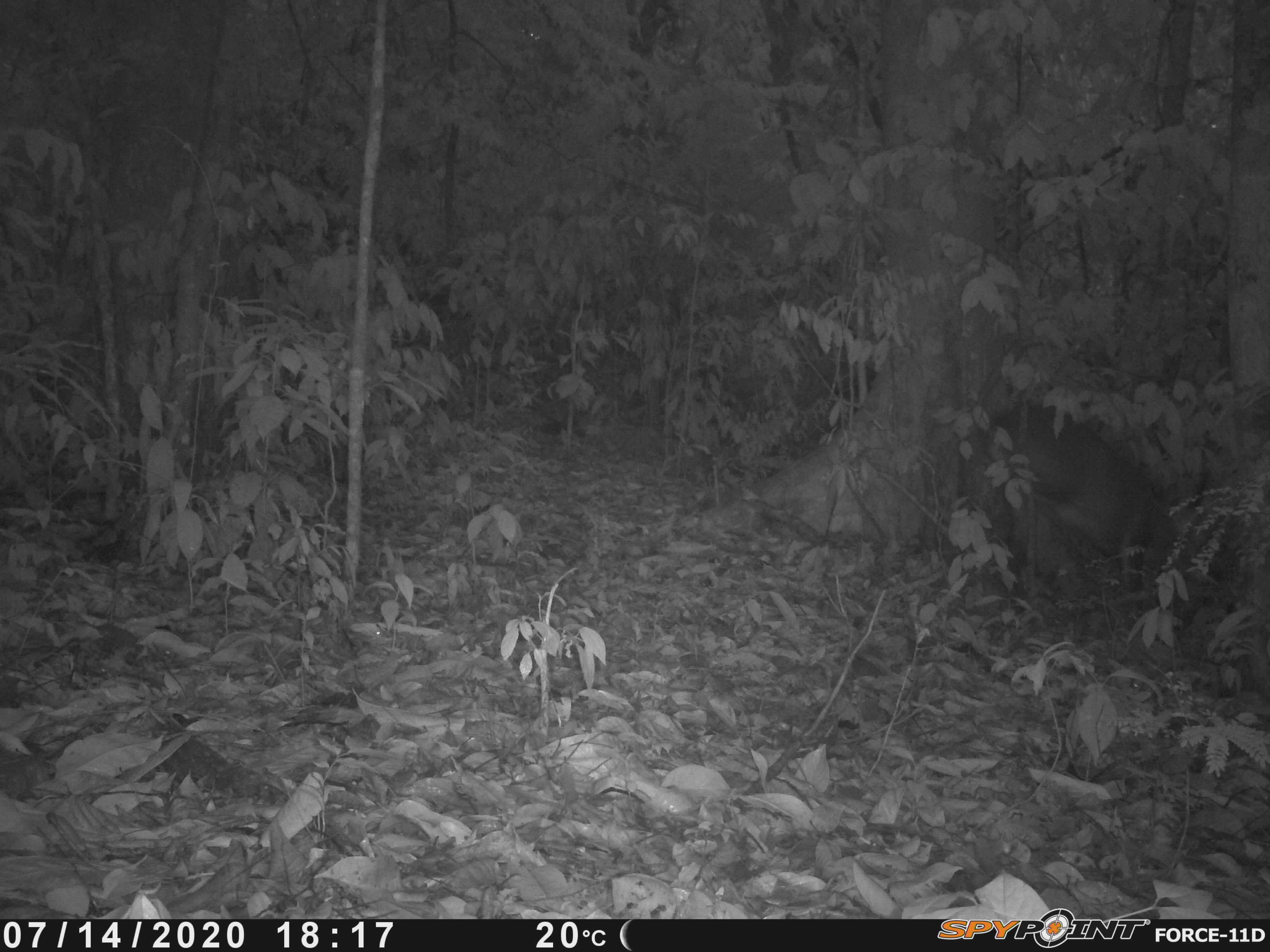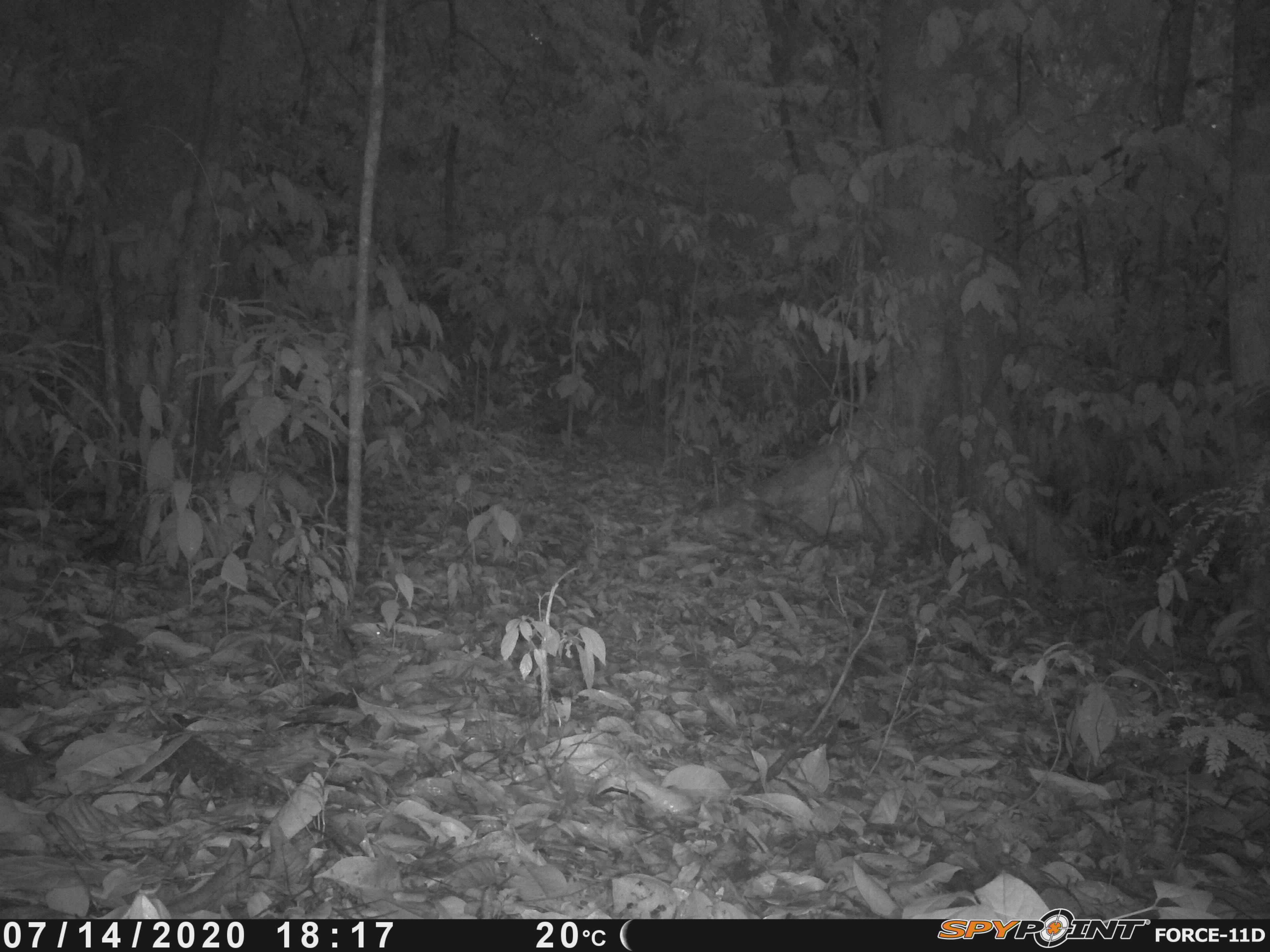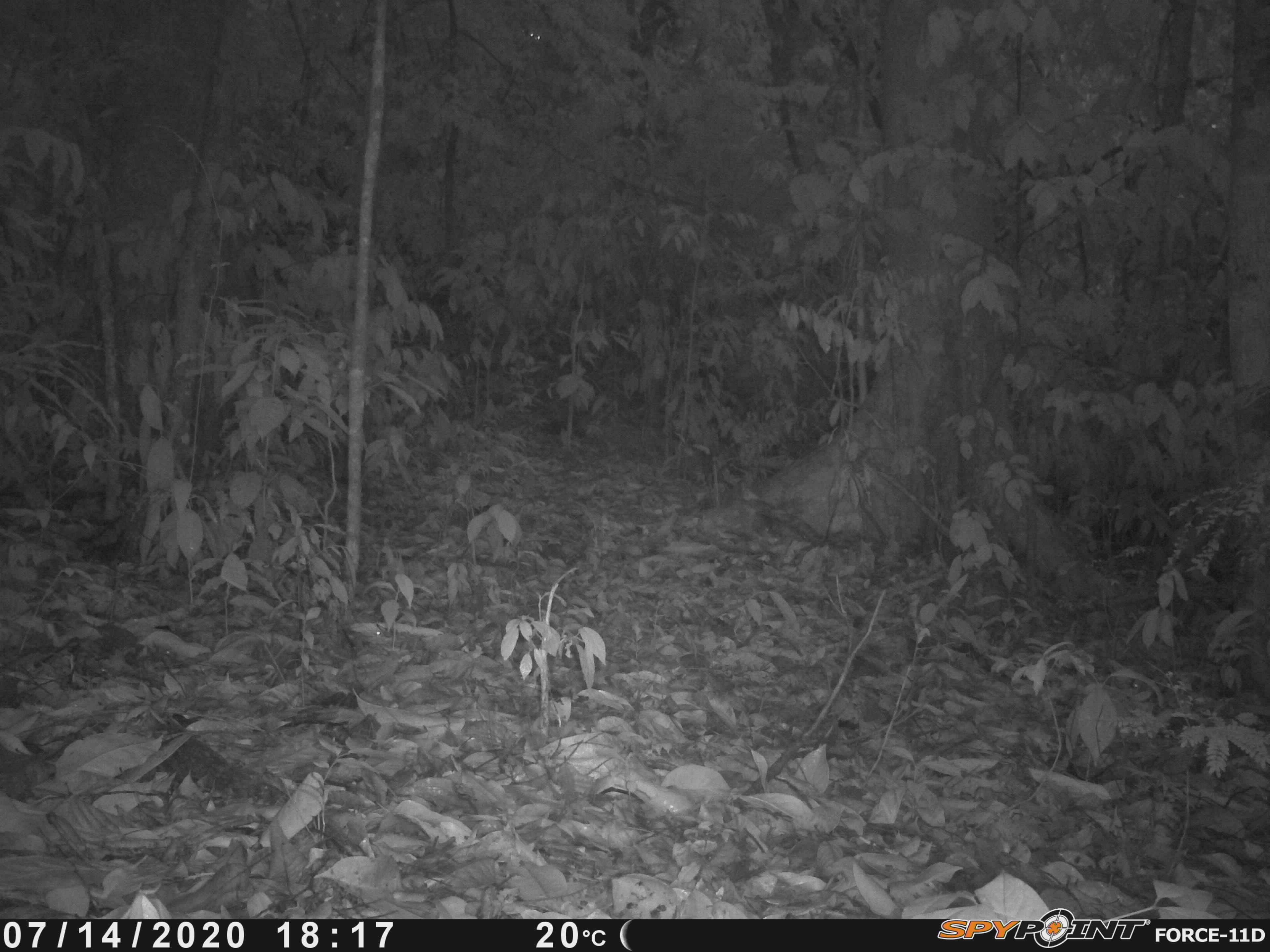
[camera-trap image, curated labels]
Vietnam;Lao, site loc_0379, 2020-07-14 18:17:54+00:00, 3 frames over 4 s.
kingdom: Animalia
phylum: Chordata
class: Mammalia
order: Artiodactyla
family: Cervidae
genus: Muntiacus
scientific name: Muntiacus vuquangensis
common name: large-antlered muntjac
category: large antlered muntjac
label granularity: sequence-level